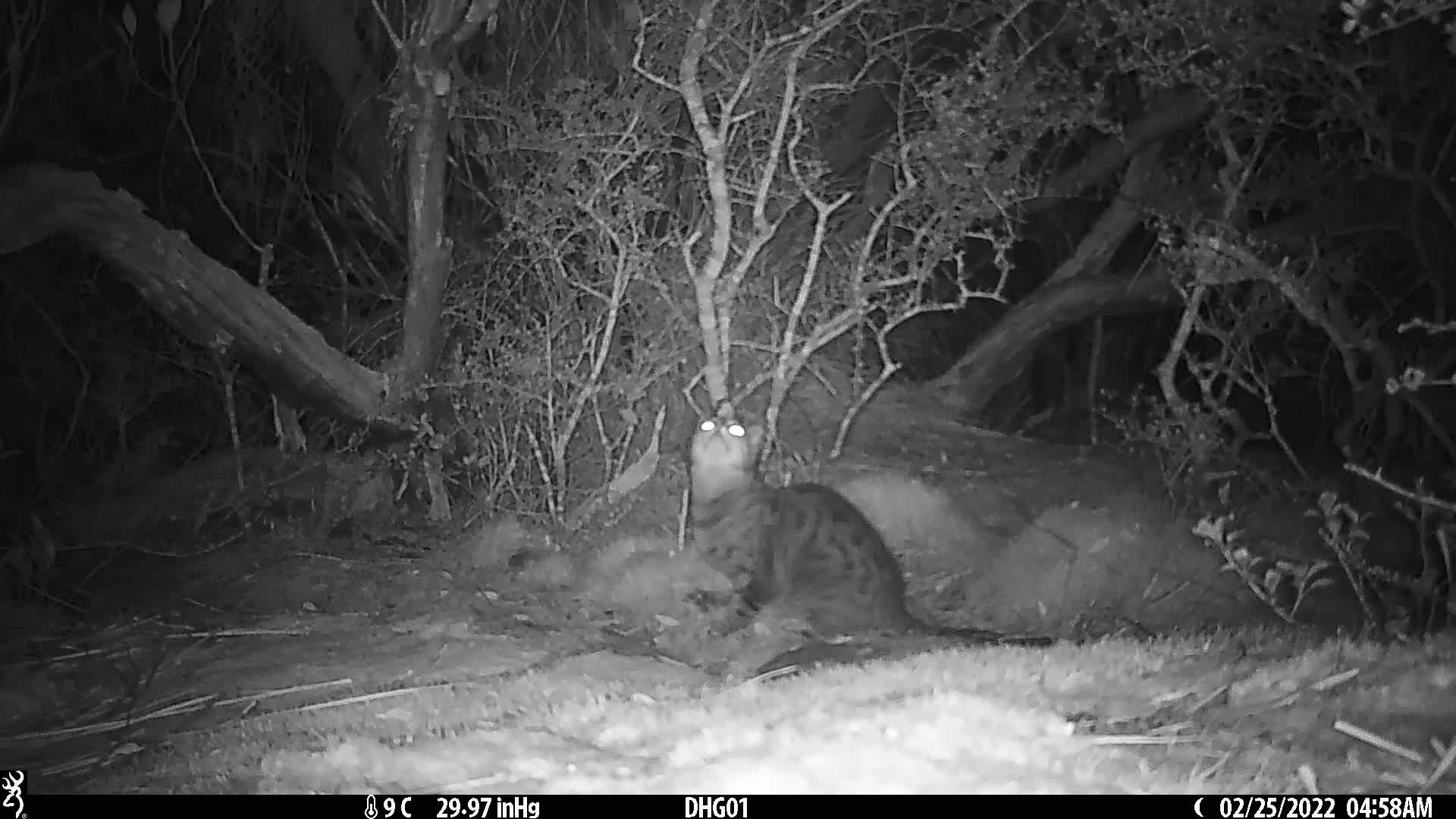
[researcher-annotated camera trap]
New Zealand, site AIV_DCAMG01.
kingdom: Animalia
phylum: Chordata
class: Mammalia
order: Carnivora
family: Felidae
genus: Felis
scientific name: Felis catus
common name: domestic cat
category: cat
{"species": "cat (domestic cat) (Felis catus)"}